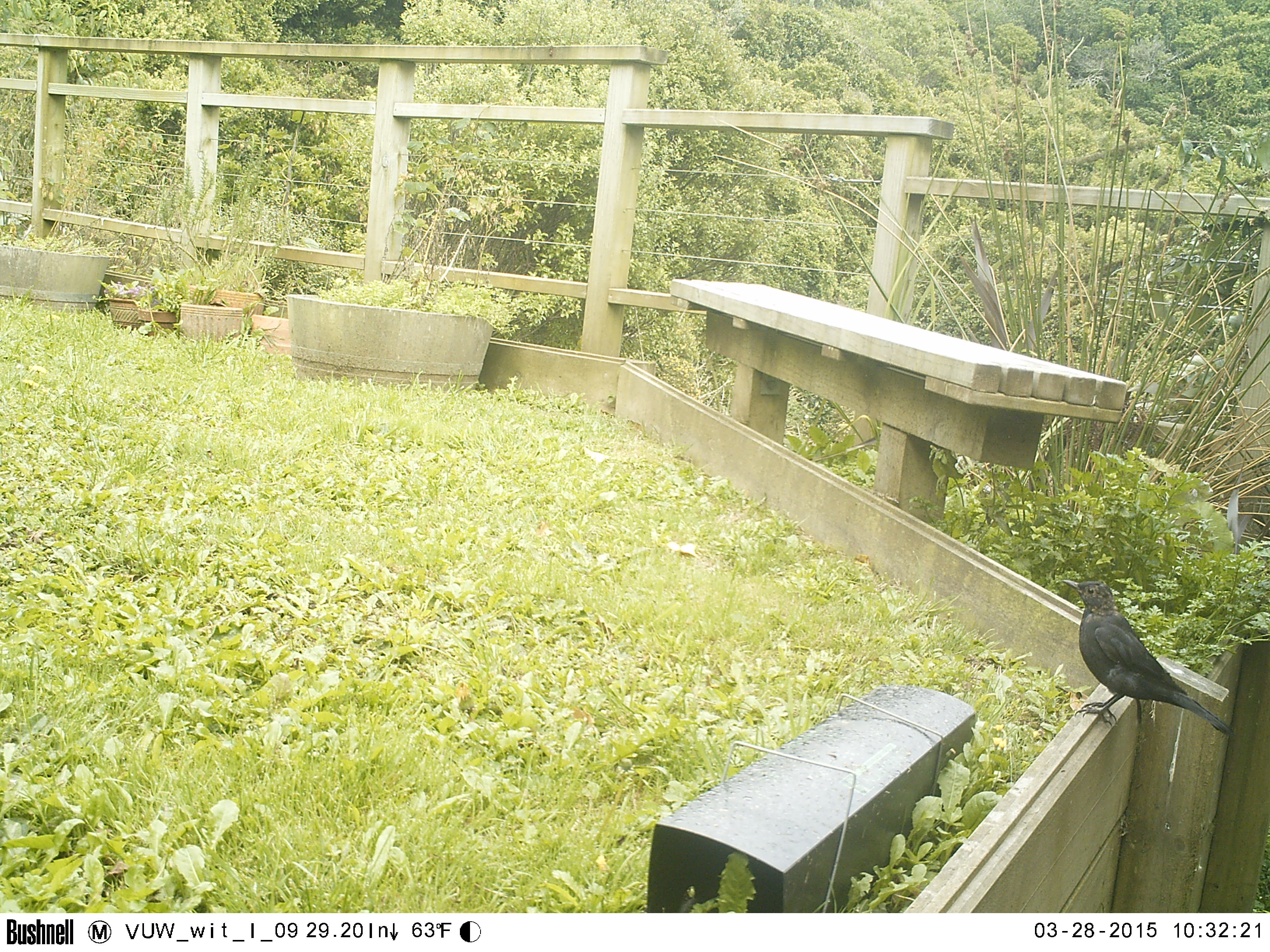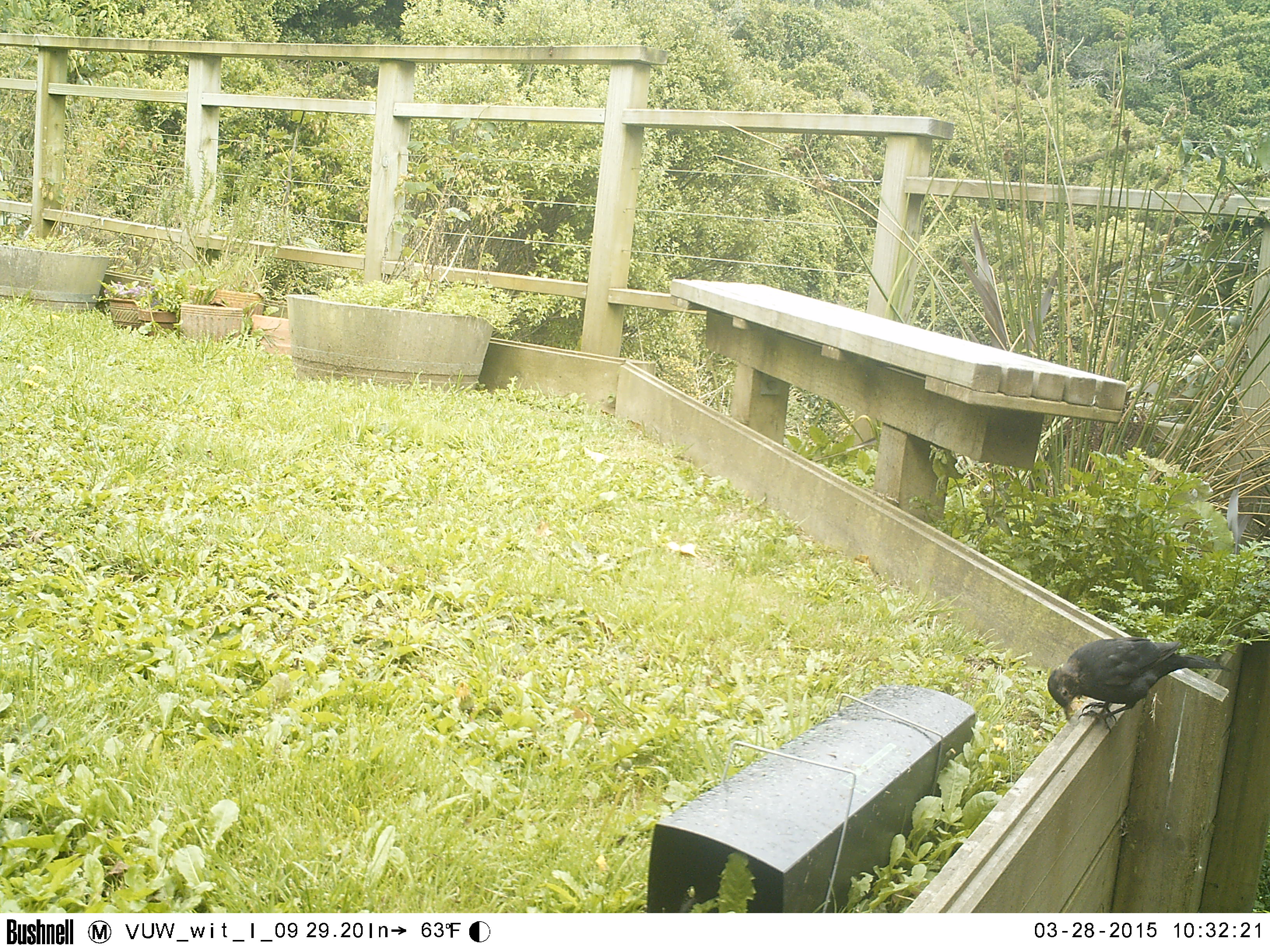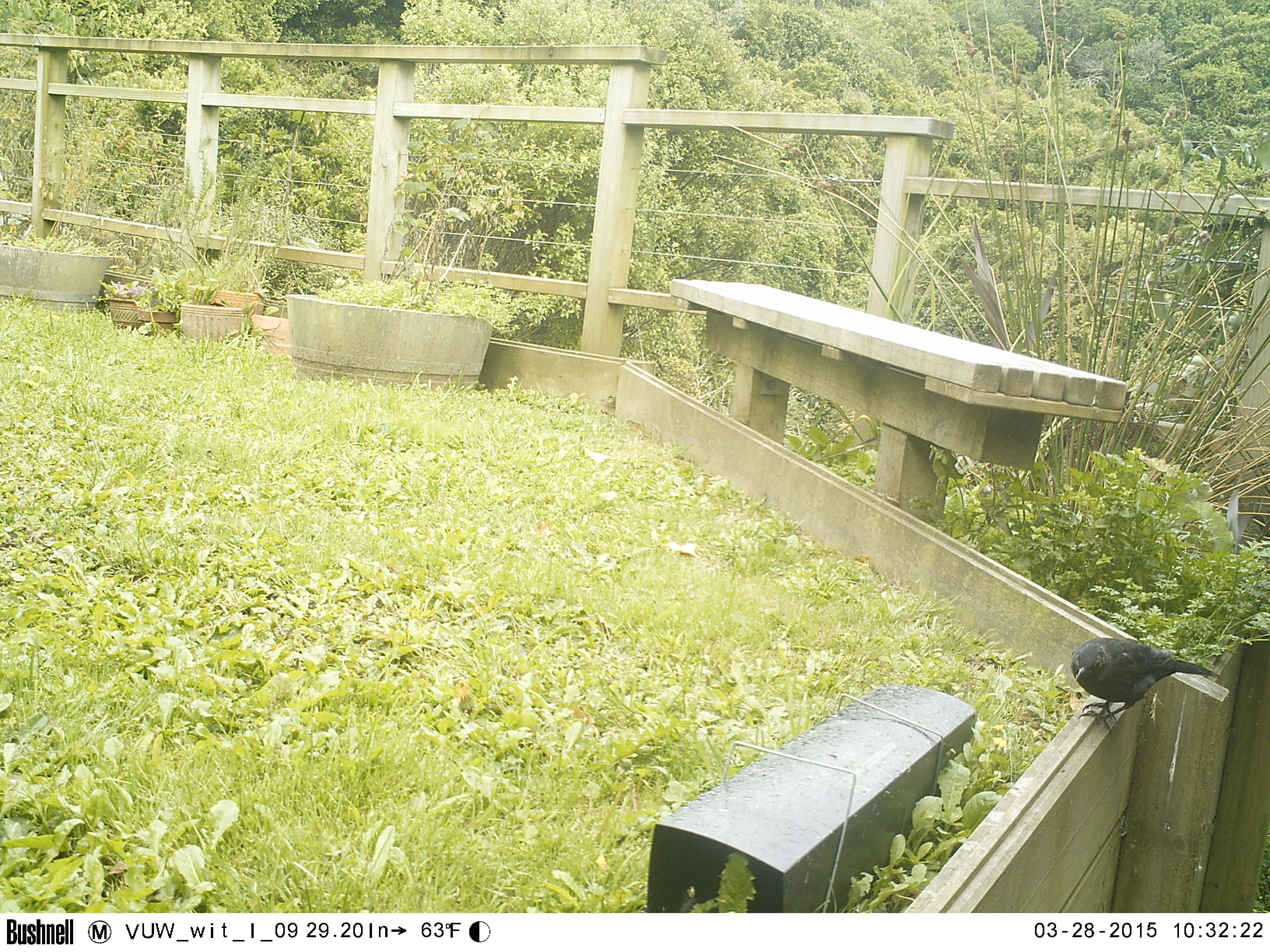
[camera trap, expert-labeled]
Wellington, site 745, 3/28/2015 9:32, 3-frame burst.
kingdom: Animalia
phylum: Chordata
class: Aves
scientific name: Aves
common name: bird